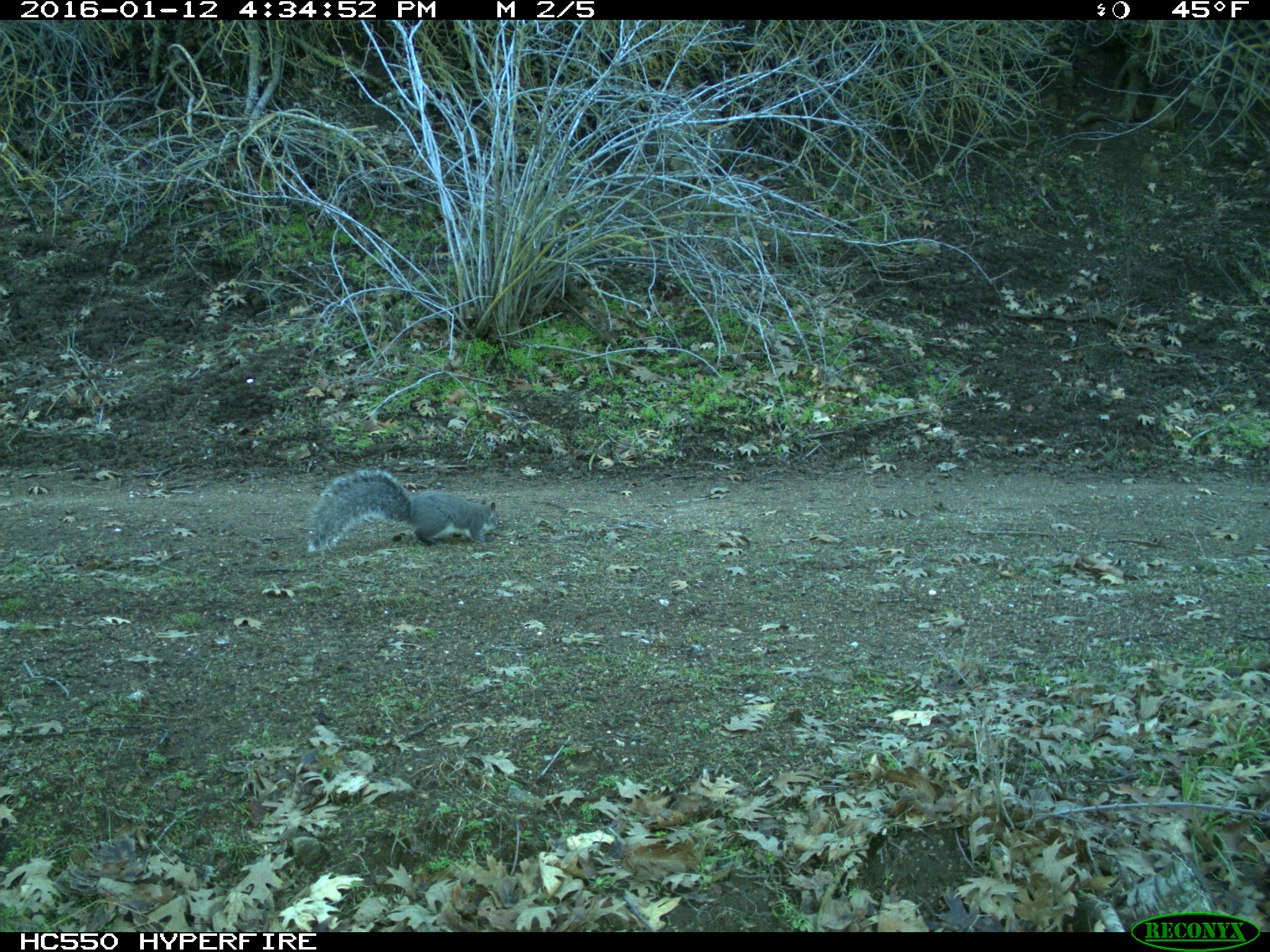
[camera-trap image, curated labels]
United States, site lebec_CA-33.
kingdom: Animalia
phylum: Chordata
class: Mammalia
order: Rodentia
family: Sciuridae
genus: Sciurus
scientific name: Sciurus carolinensis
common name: eastern gray squirrel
Sciurus carolinensis (eastern gray squirrel).